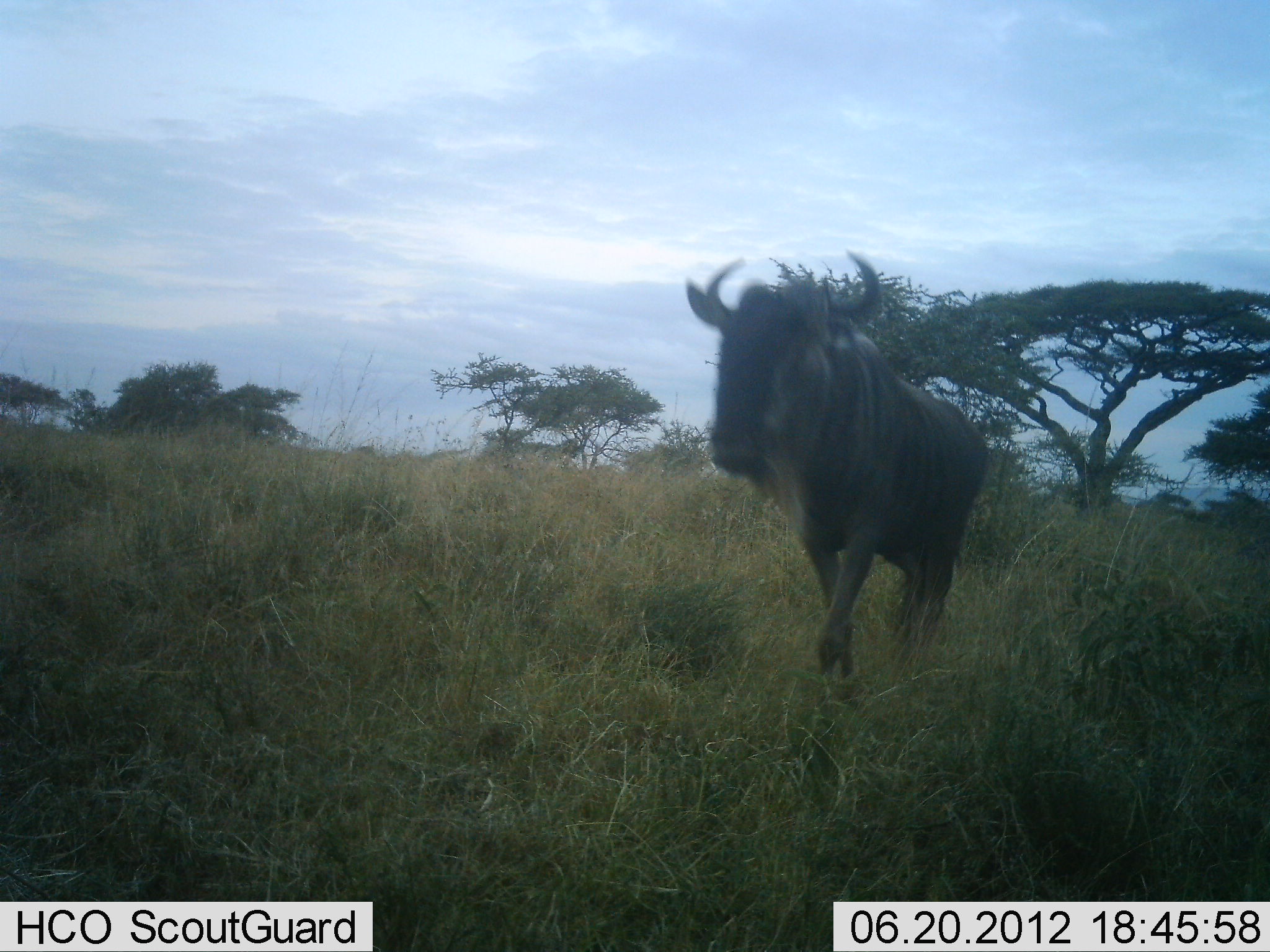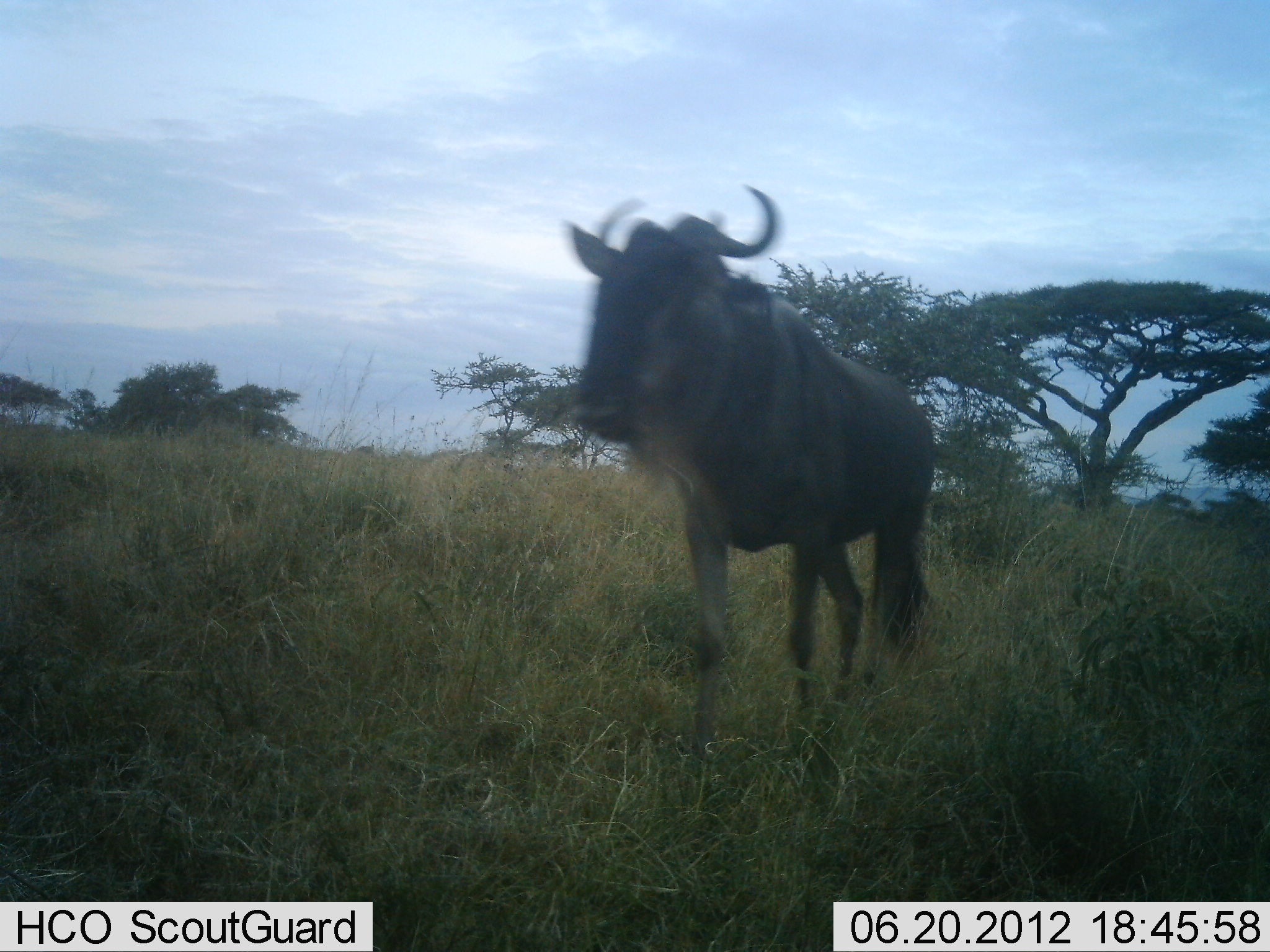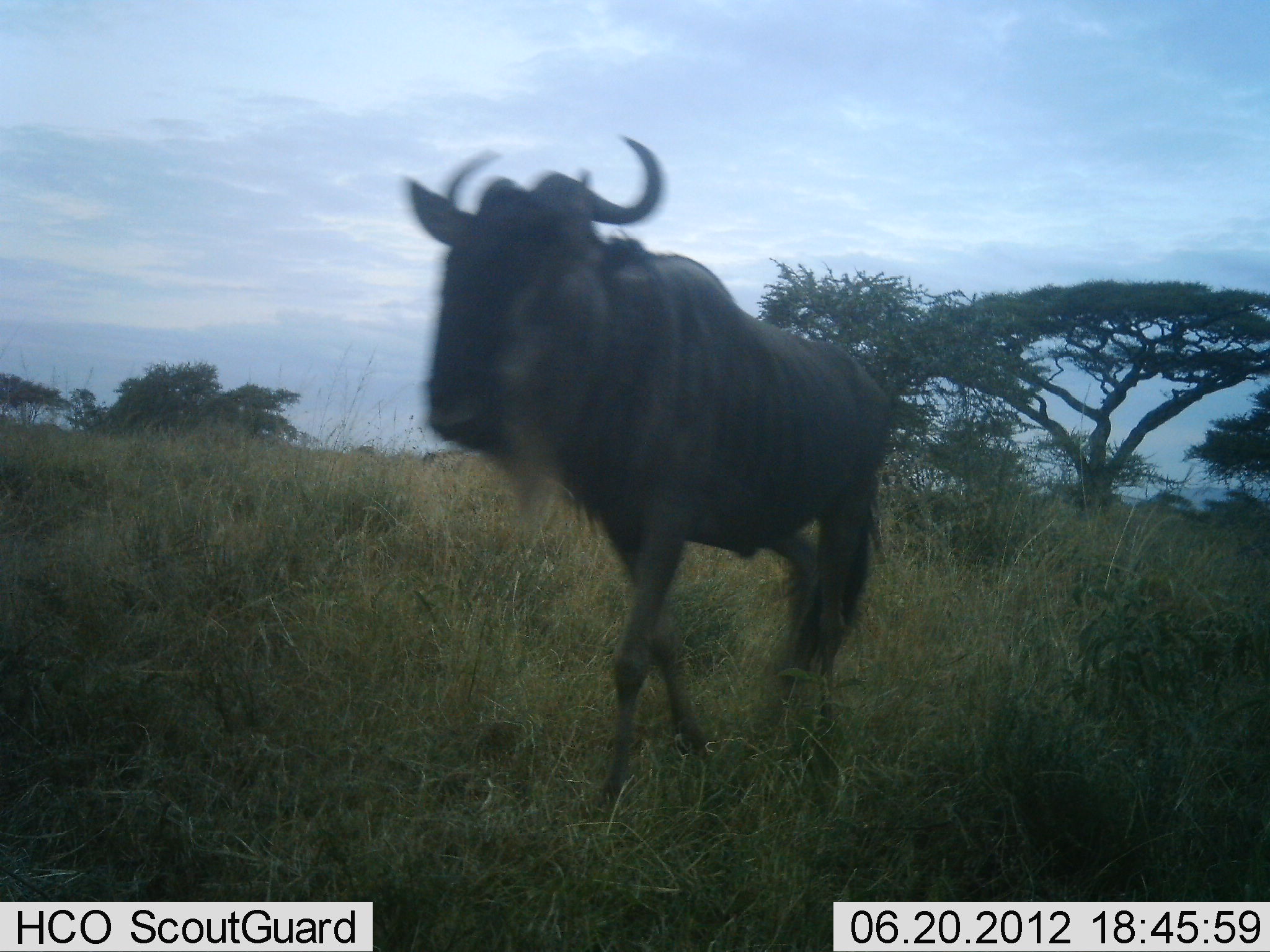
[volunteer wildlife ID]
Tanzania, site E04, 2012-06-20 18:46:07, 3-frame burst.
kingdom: Animalia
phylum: Chordata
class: Mammalia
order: Artiodactyla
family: Bovidae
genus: Connochaetes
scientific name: Connochaetes taurinus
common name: blue wildebeest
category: wildebeest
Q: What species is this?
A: Wildebeest (blue wildebeest) (Connochaetes taurinus).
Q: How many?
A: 1.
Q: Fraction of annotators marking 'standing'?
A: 0%.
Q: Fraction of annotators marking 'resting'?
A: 0%.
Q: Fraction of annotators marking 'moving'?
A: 100%.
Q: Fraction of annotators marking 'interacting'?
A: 0%.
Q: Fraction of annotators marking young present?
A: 0%.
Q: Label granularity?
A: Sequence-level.